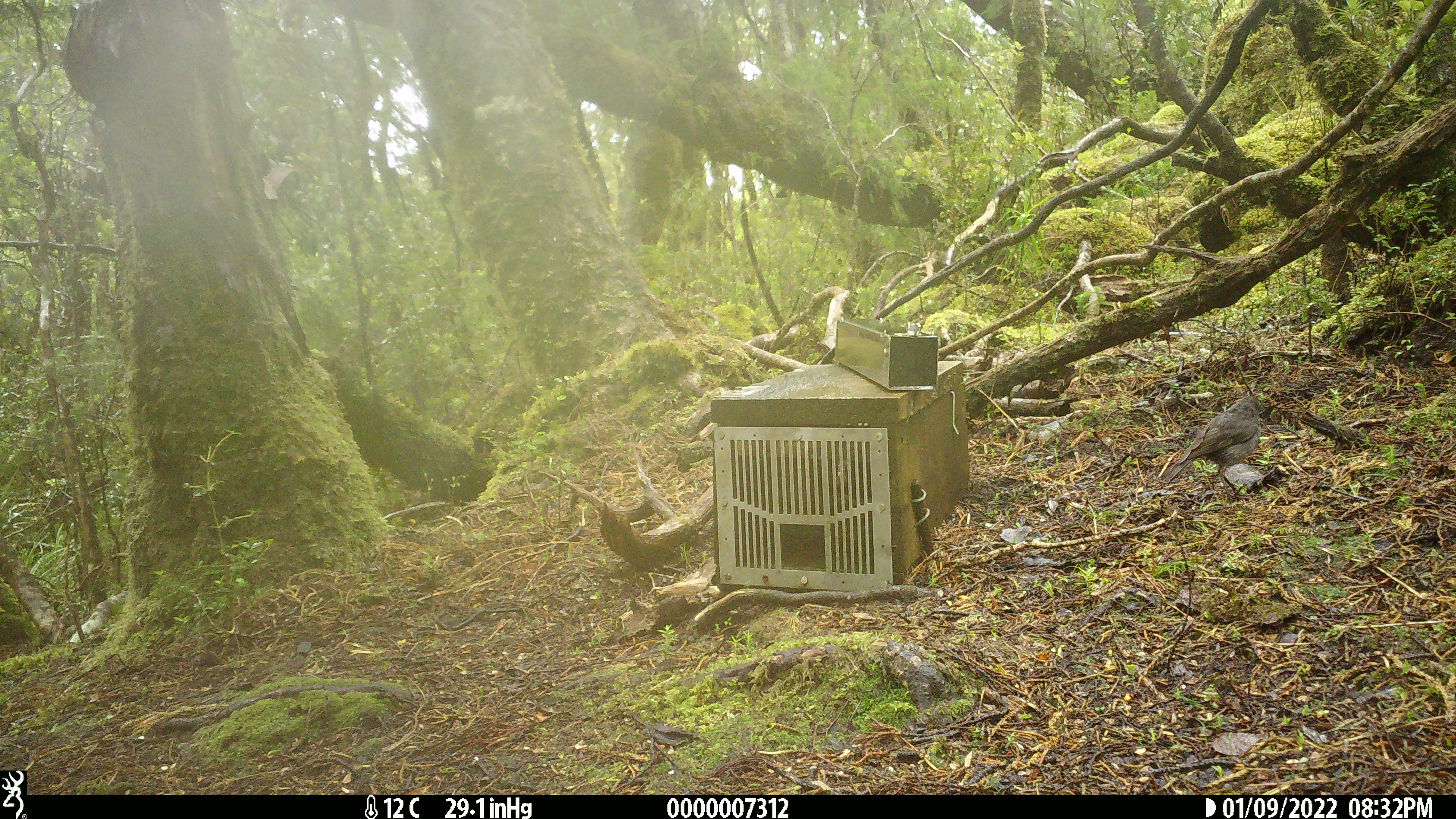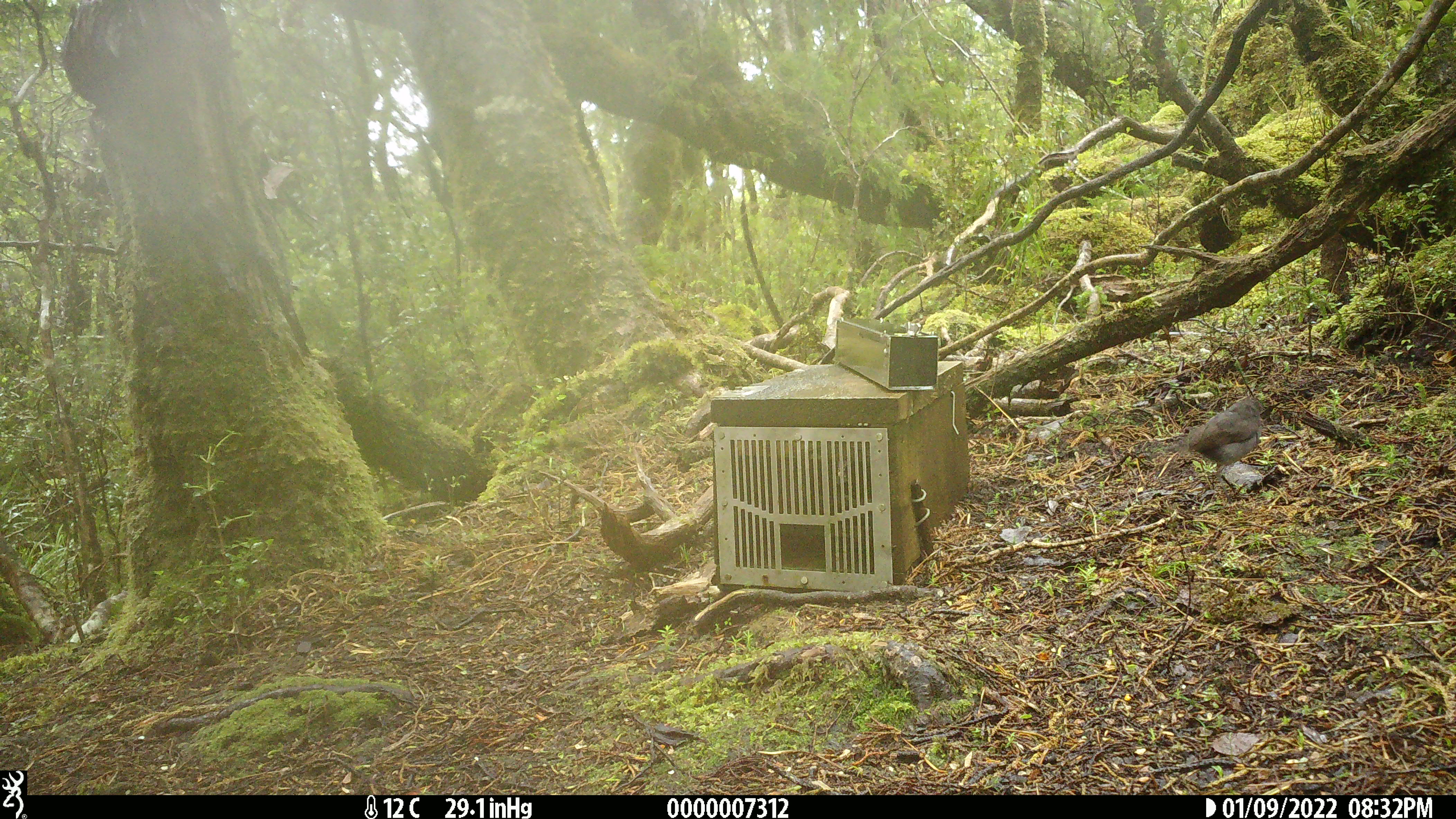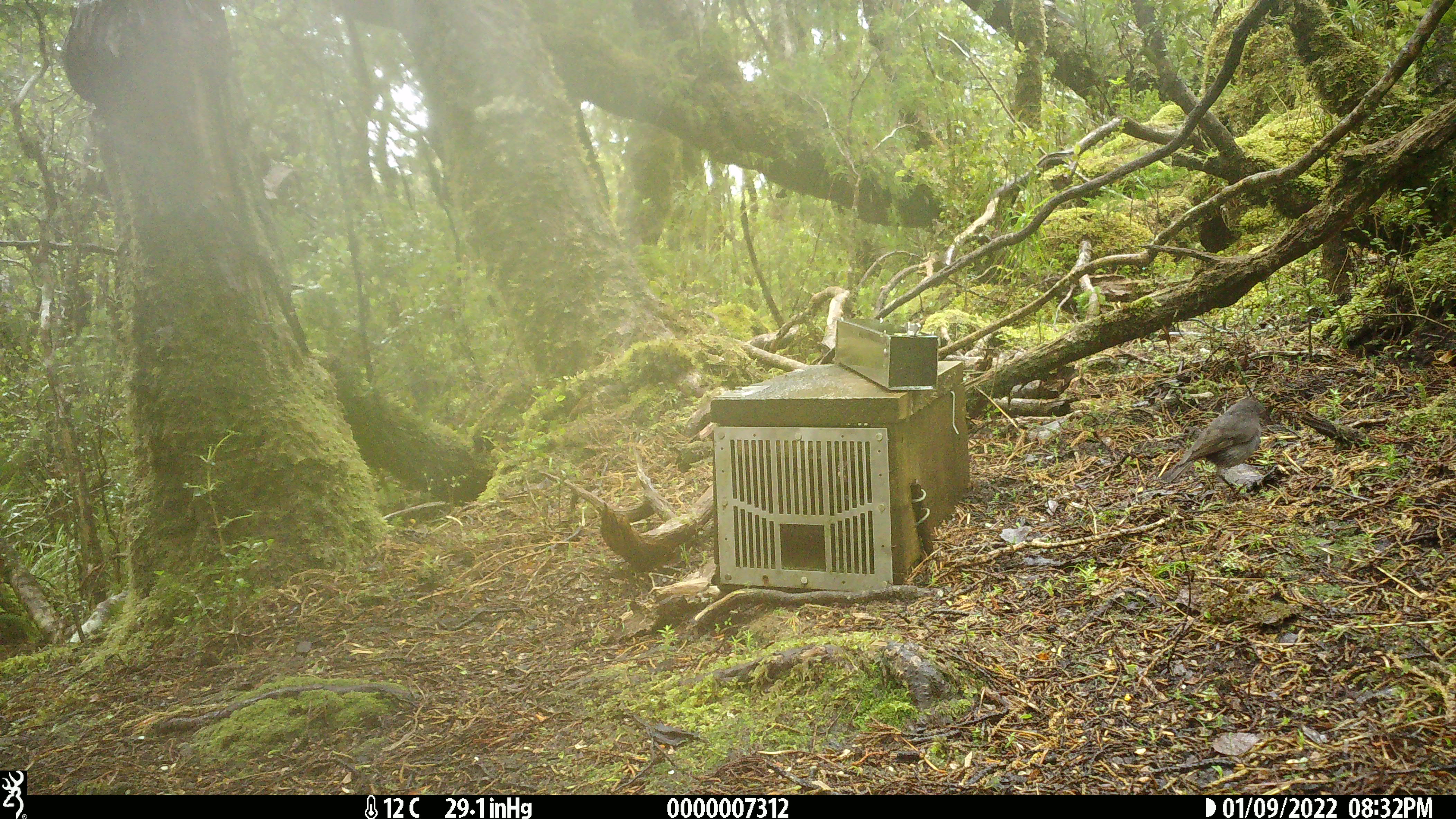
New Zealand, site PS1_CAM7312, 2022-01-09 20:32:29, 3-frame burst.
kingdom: Animalia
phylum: Chordata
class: Aves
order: Passeriformes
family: Petroicidae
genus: Petroica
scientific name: Petroica australis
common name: new zealand robin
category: robin